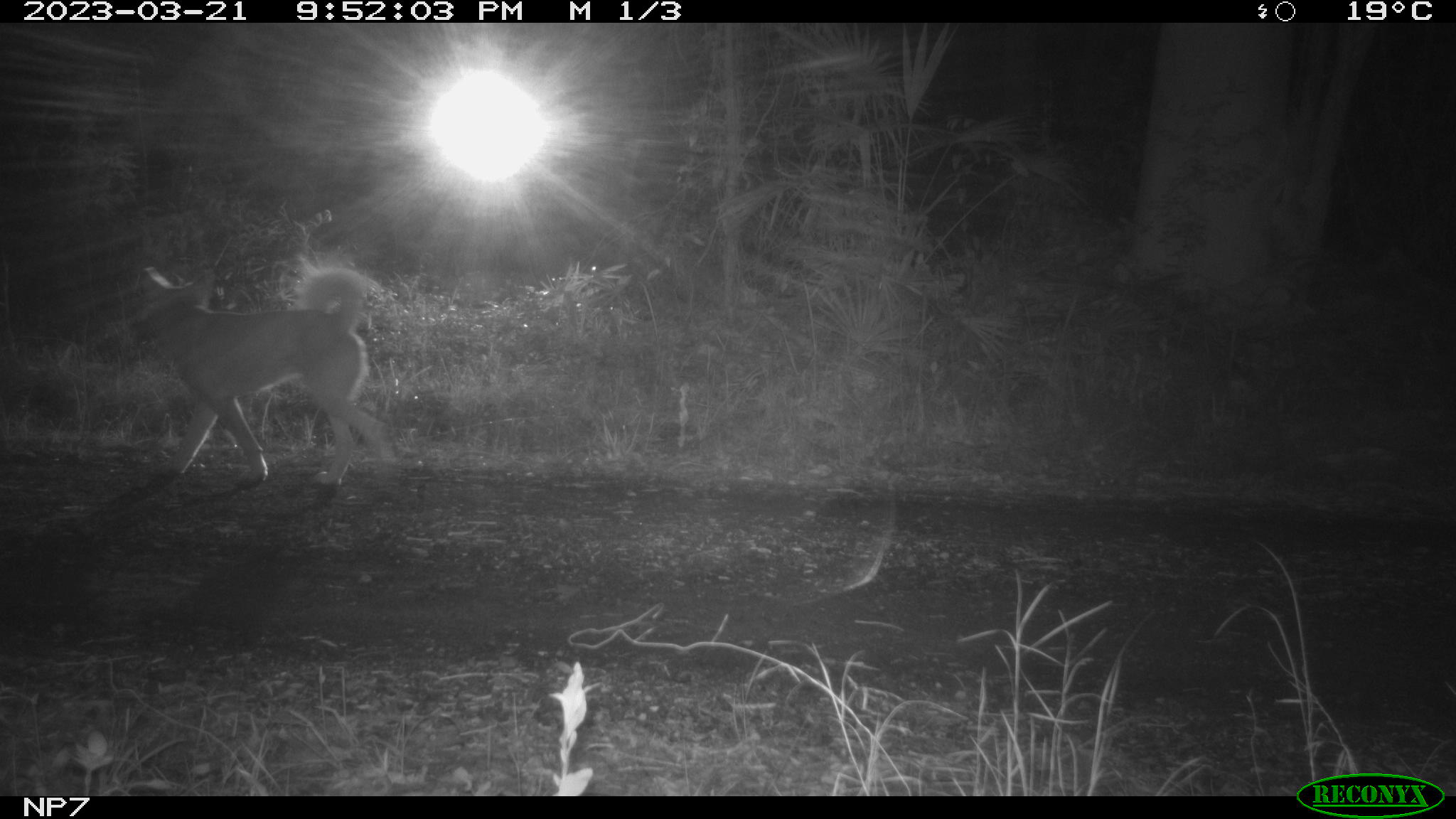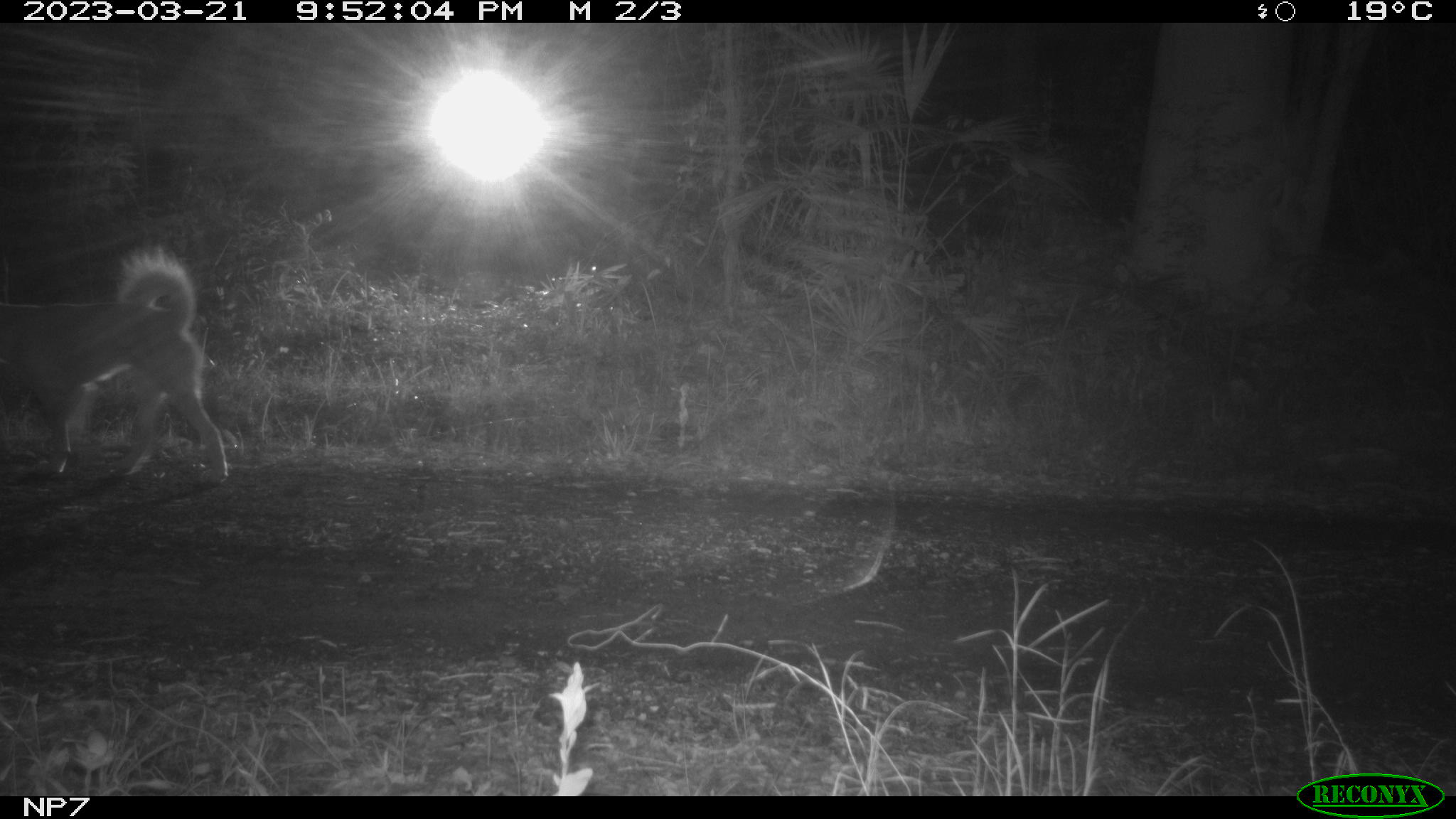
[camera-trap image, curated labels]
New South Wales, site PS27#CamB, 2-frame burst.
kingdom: Animalia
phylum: Chordata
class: Mammalia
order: Carnivora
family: Canidae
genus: Canis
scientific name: Canis familiaris dingo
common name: dingo